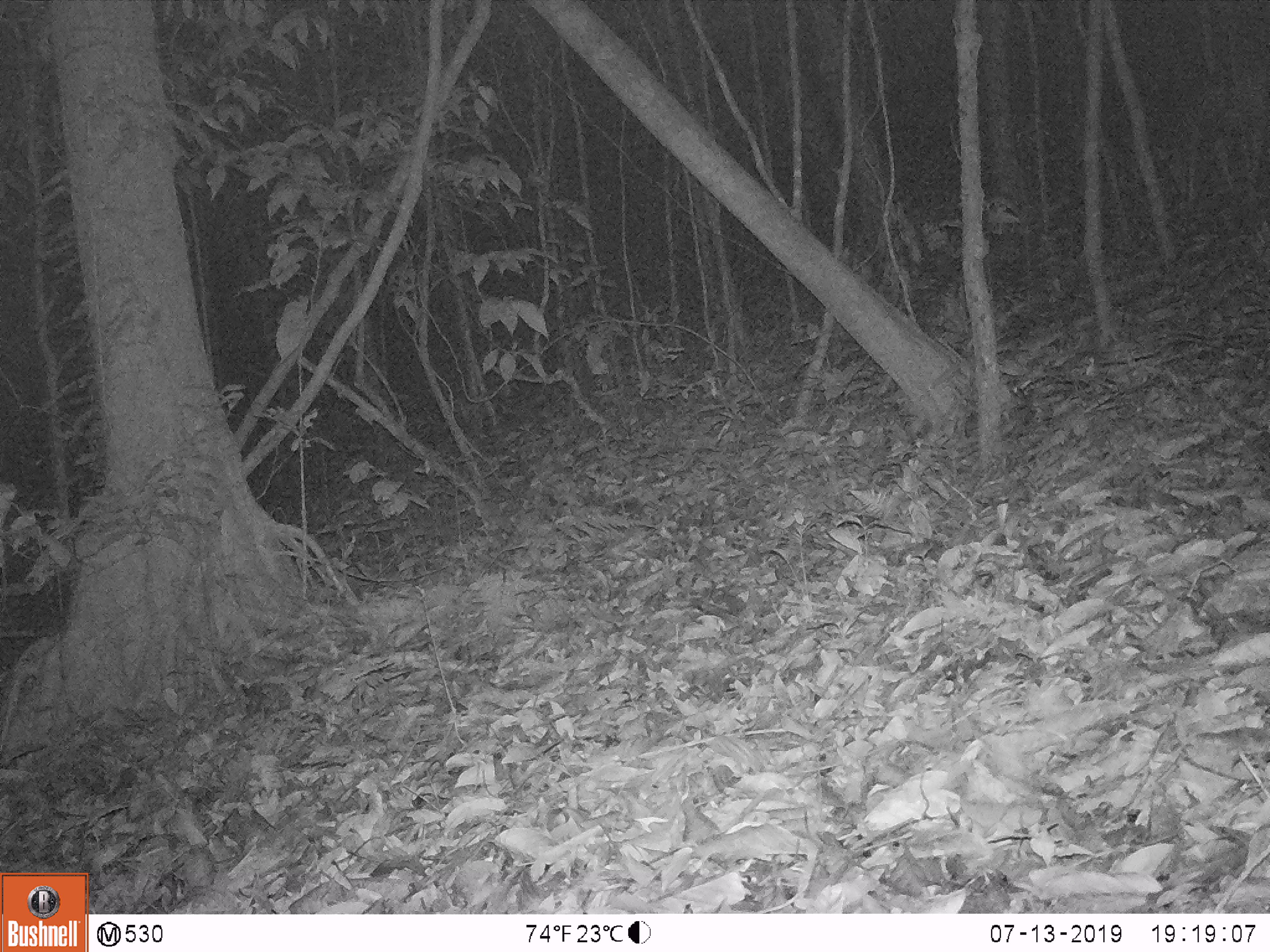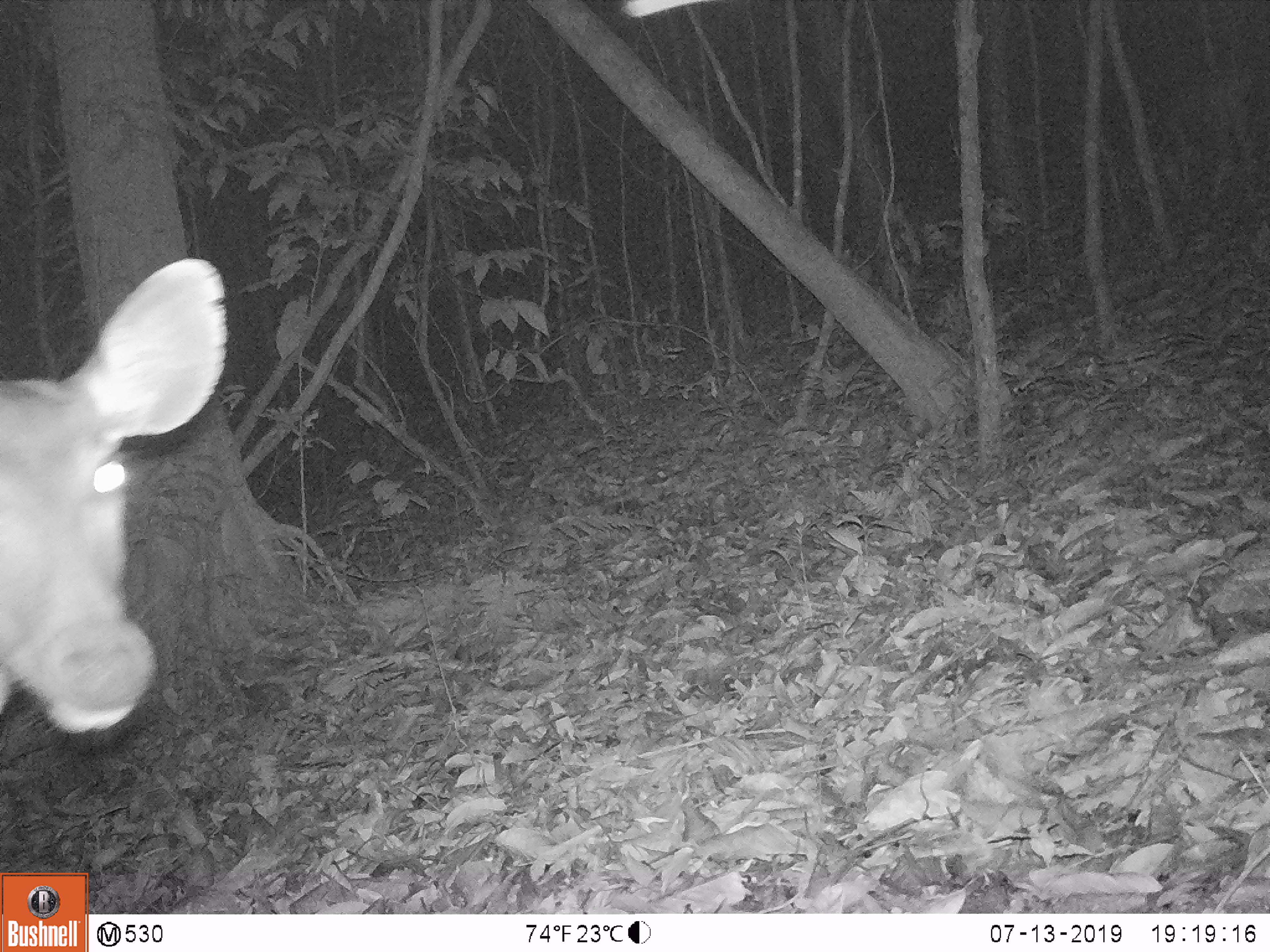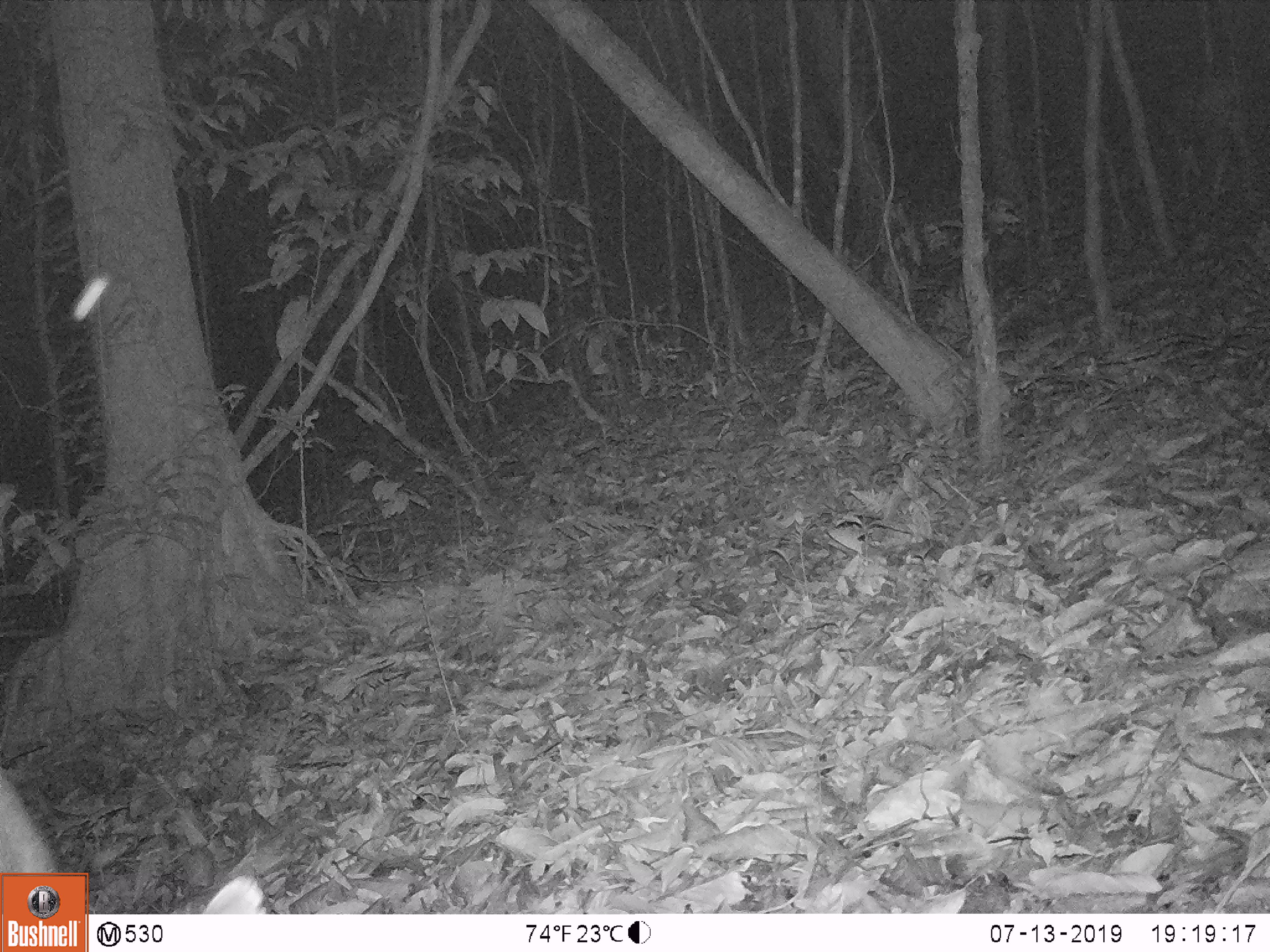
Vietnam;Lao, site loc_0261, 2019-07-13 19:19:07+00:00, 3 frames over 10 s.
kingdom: Animalia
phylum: Chordata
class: Mammalia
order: Artiodactyla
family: Cervidae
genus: Rusa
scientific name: Rusa unicolor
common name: sambar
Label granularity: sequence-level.